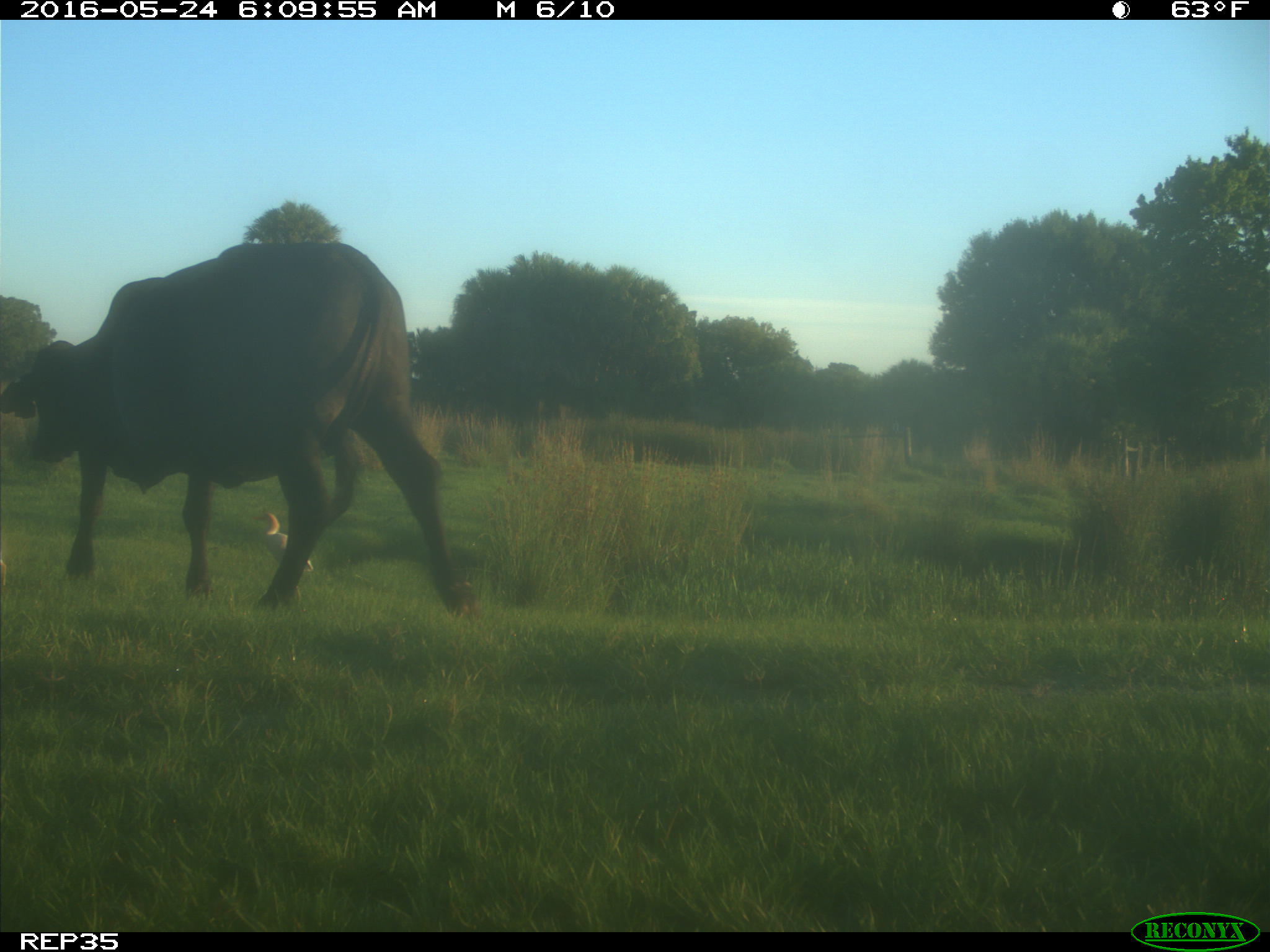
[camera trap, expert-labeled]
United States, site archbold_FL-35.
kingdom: Animalia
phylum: Chordata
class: Mammalia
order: Artiodactyla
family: Bovidae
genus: Bos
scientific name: Bos taurus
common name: domestic cow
Bos taurus (domestic cow).